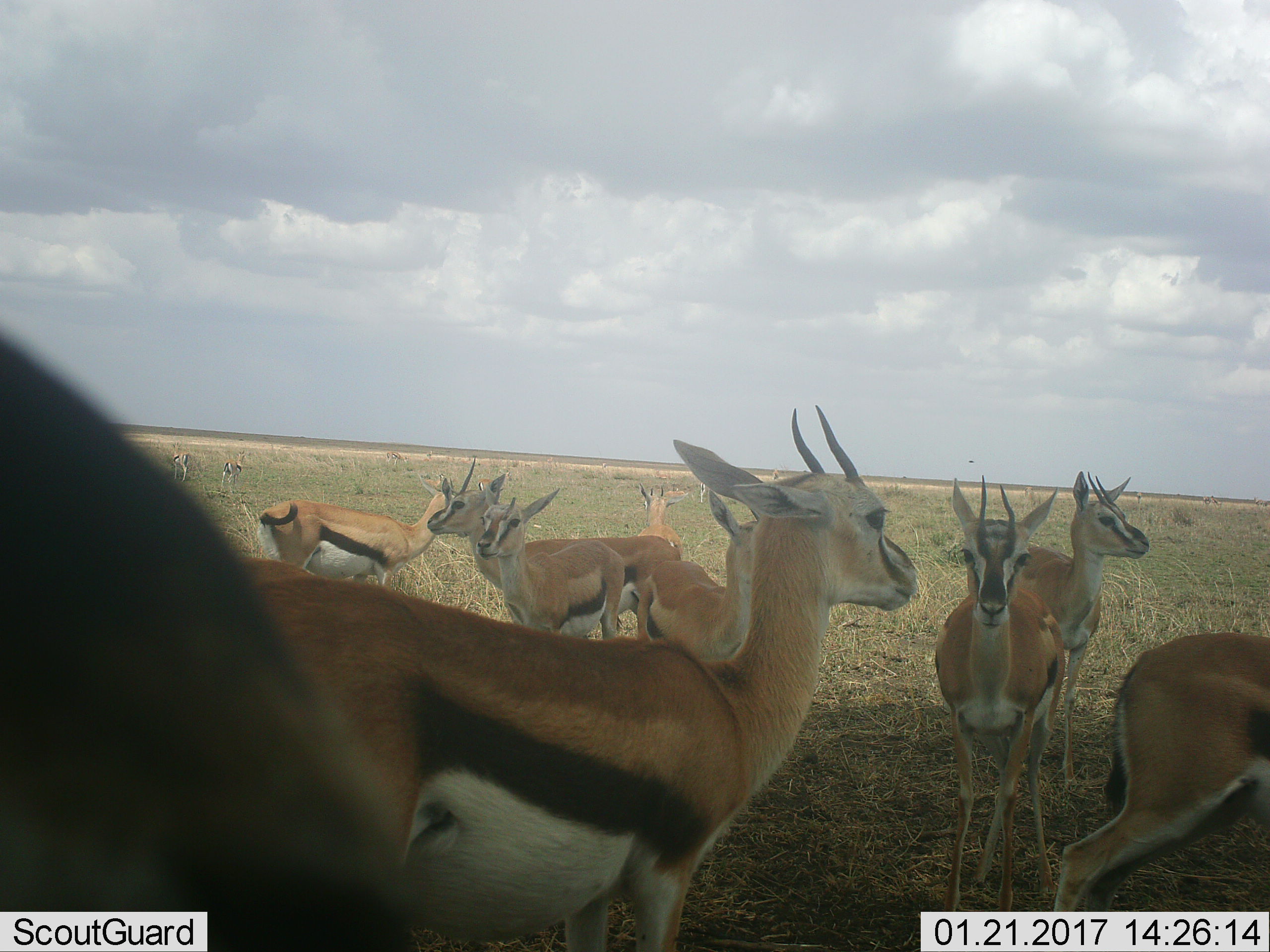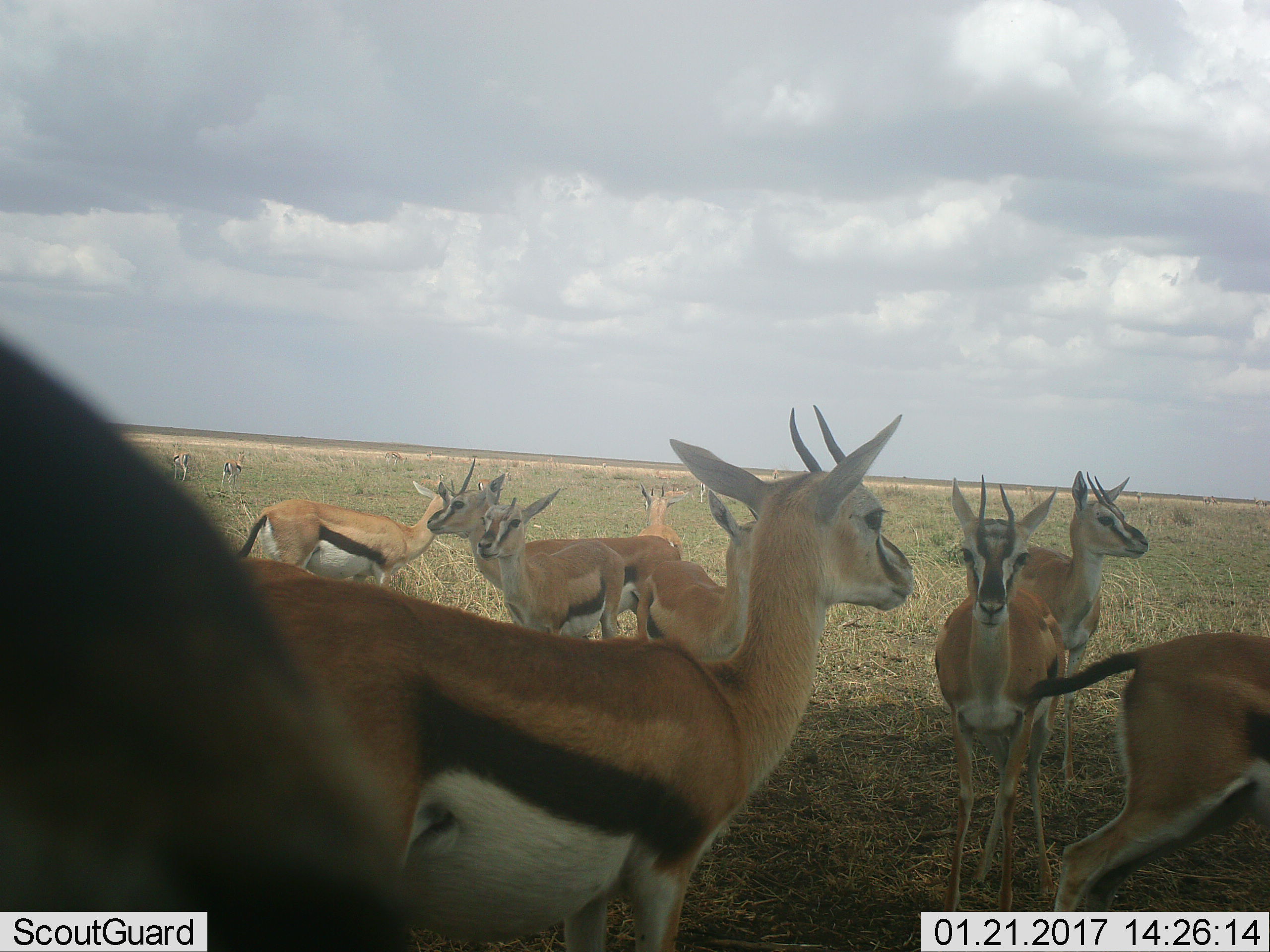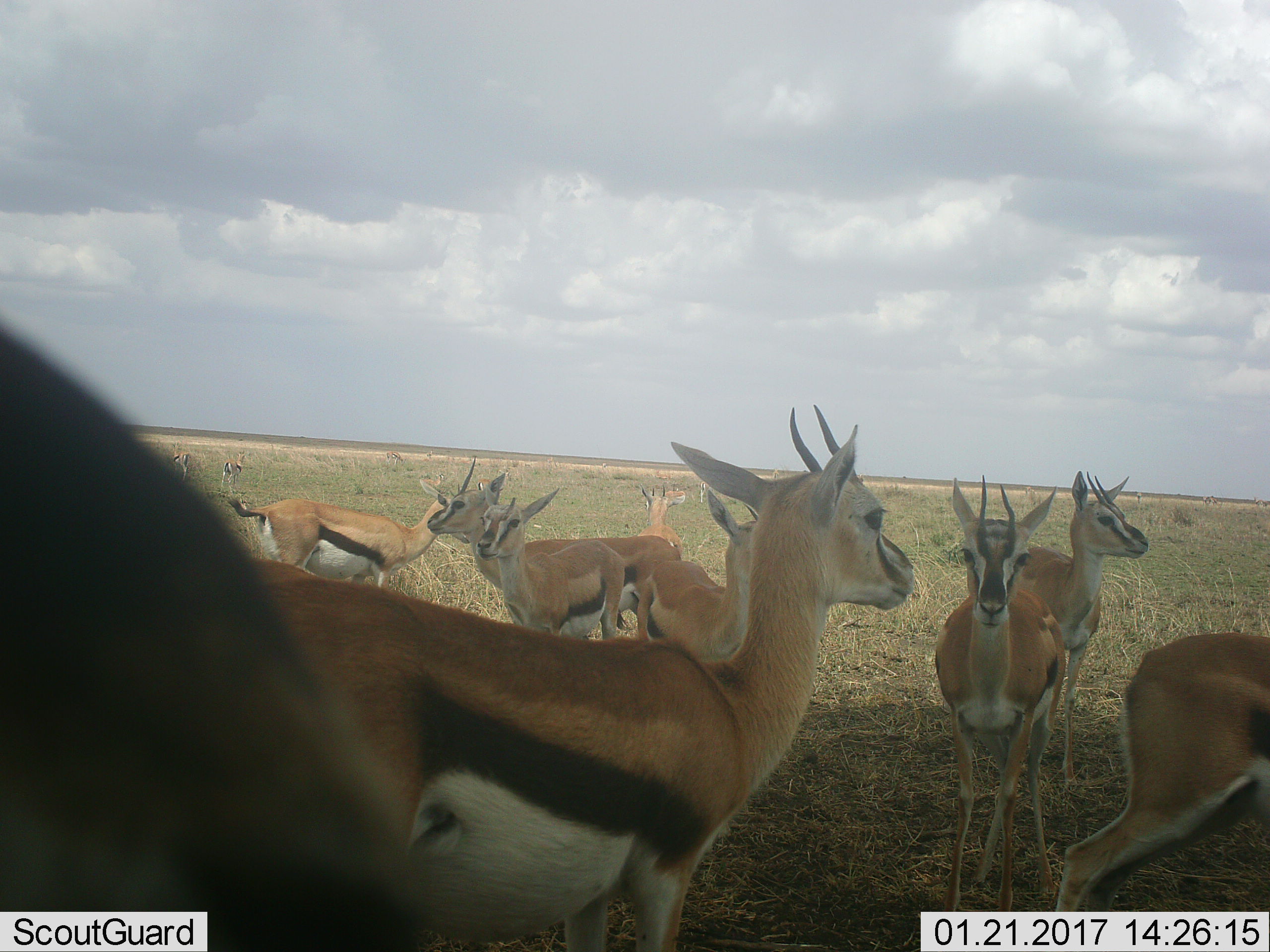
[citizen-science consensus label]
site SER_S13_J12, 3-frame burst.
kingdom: Animalia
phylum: Chordata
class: Mammalia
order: Artiodactyla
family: Bovidae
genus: Eudorcas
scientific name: Eudorcas thomsonii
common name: thomson's gazelle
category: gazellethomsons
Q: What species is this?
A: Gazellethomsons (thomson's gazelle) (Eudorcas thomsonii).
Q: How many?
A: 11-50.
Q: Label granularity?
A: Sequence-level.